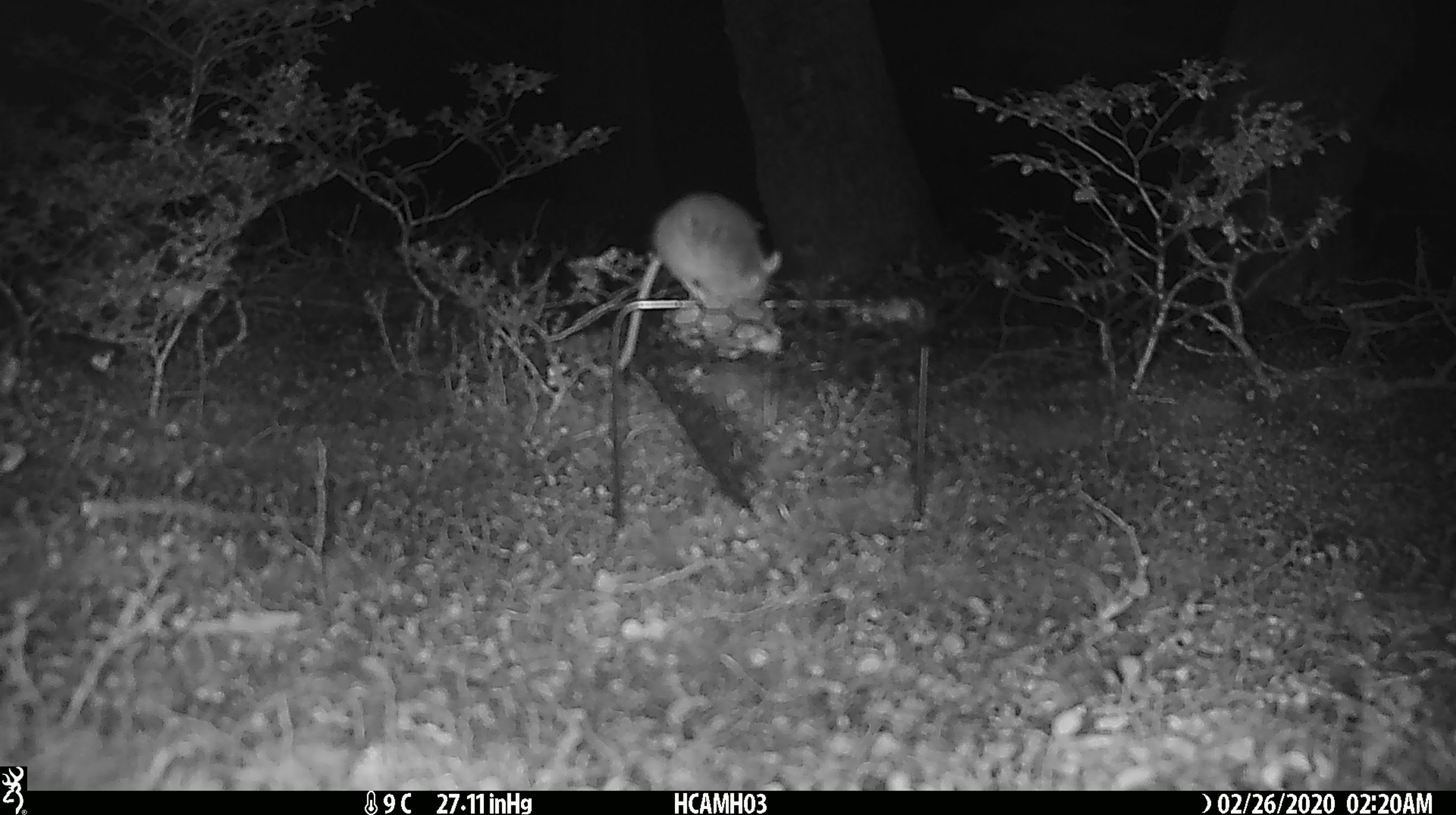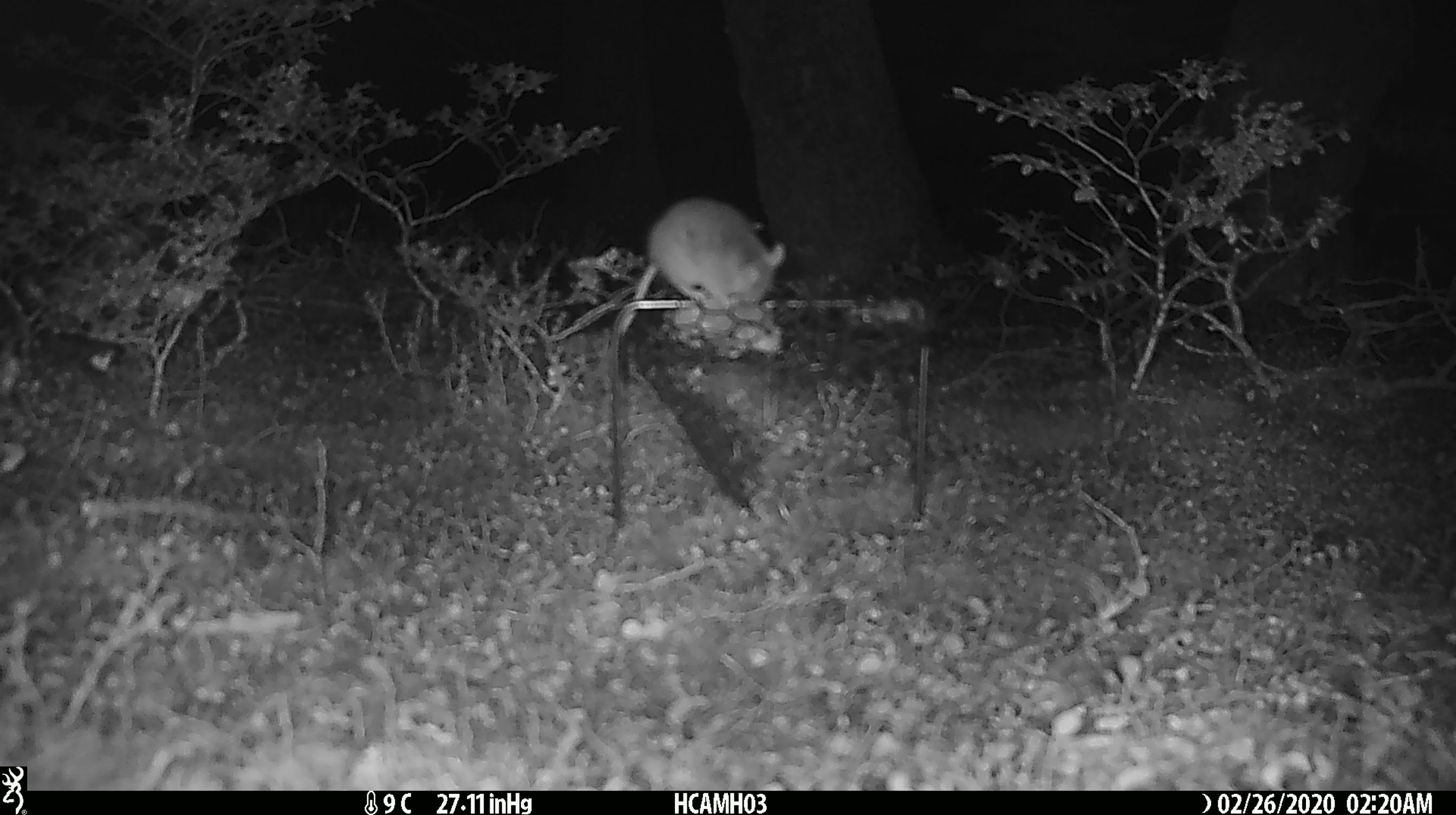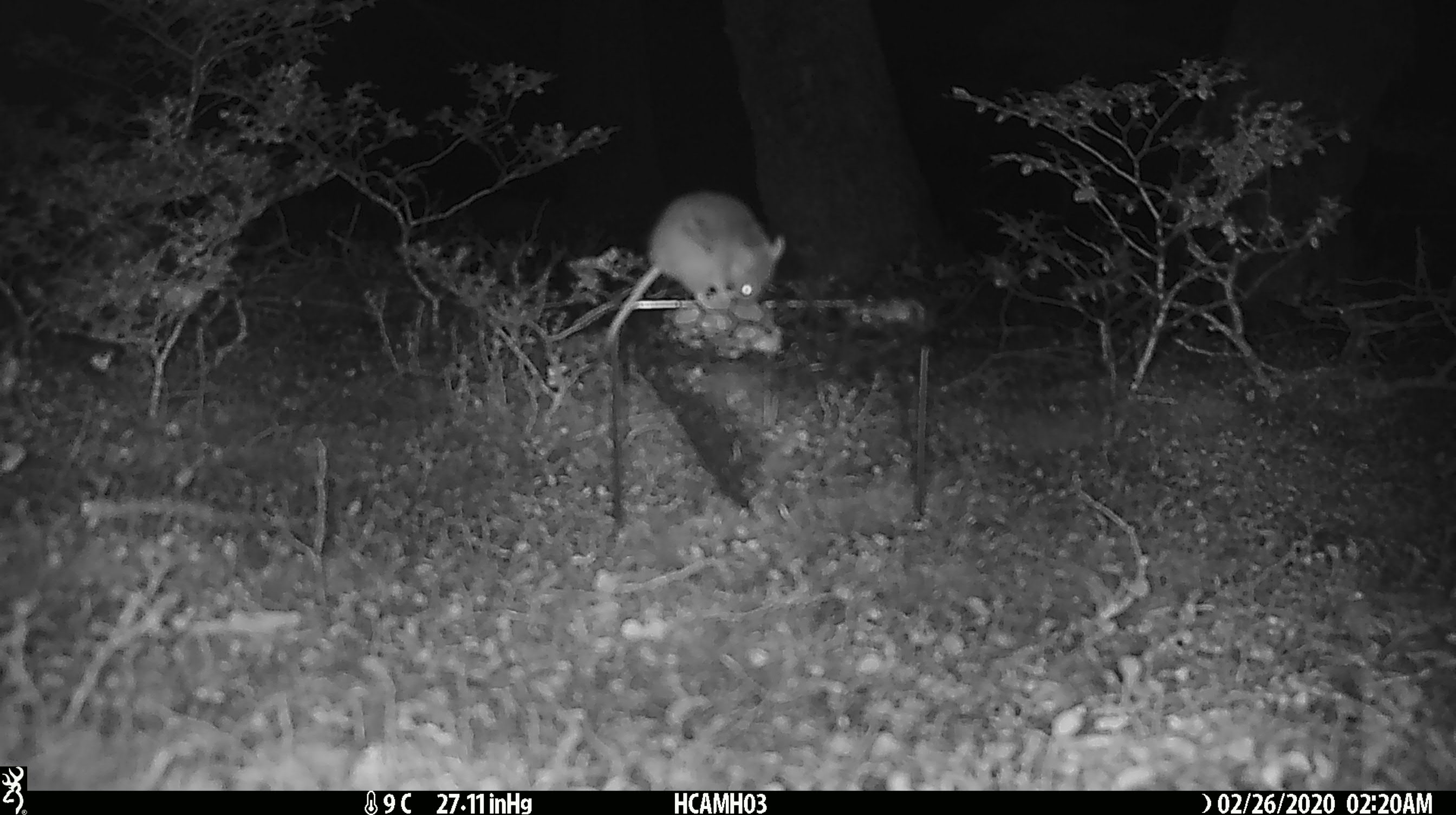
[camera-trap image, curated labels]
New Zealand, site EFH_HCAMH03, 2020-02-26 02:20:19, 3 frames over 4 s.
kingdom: Animalia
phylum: Chordata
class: Mammalia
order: Rodentia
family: Muridae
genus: Mus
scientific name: Mus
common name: mouse